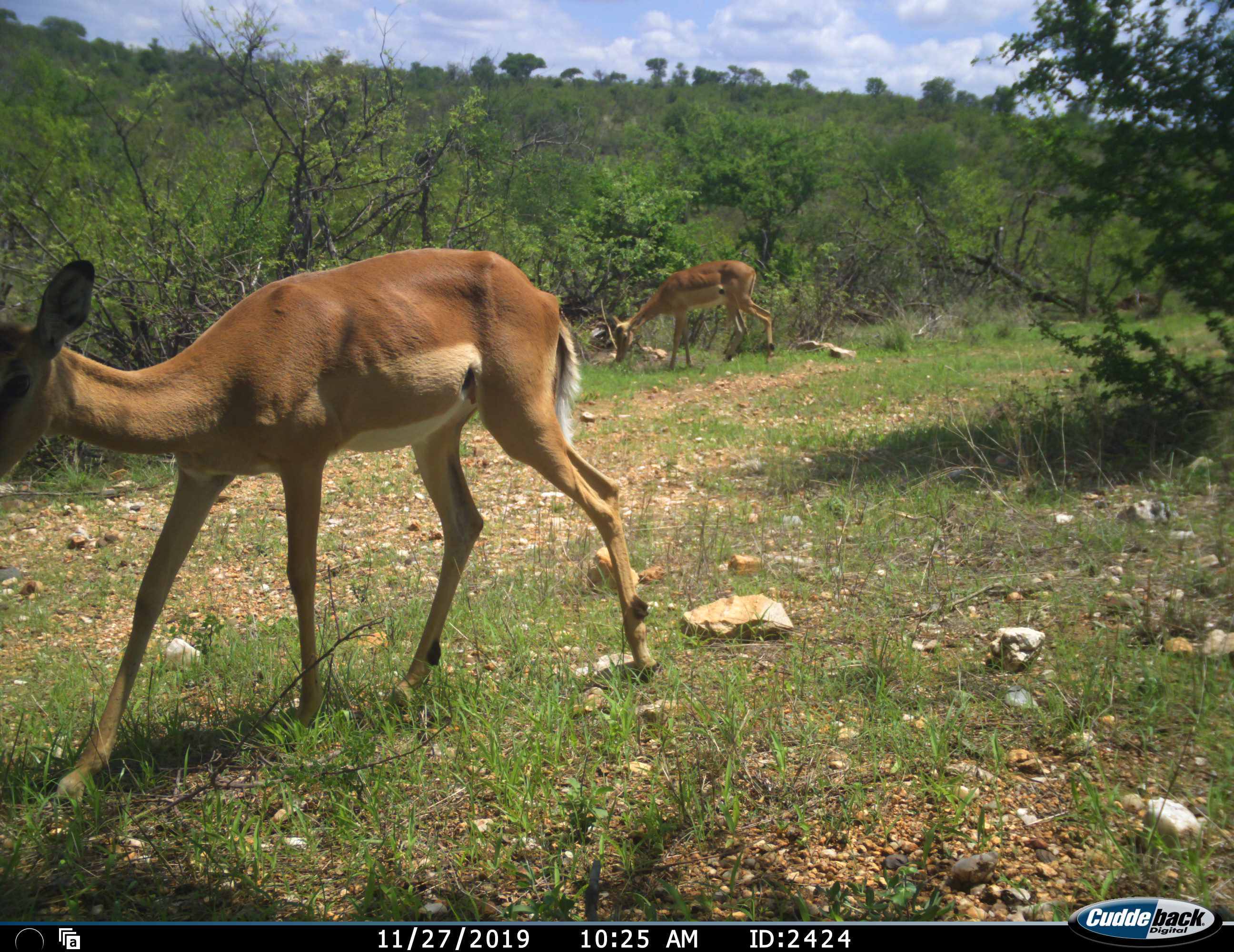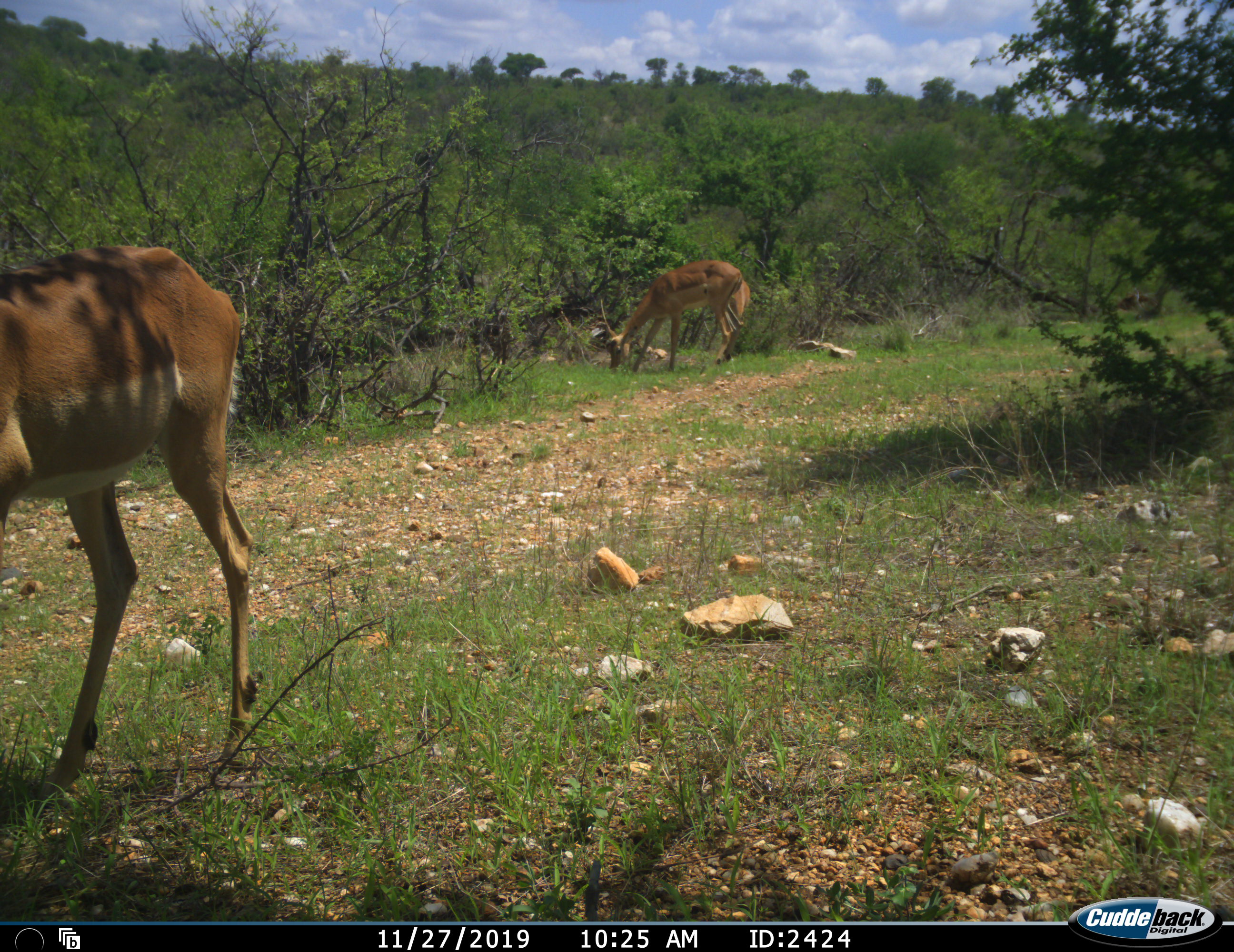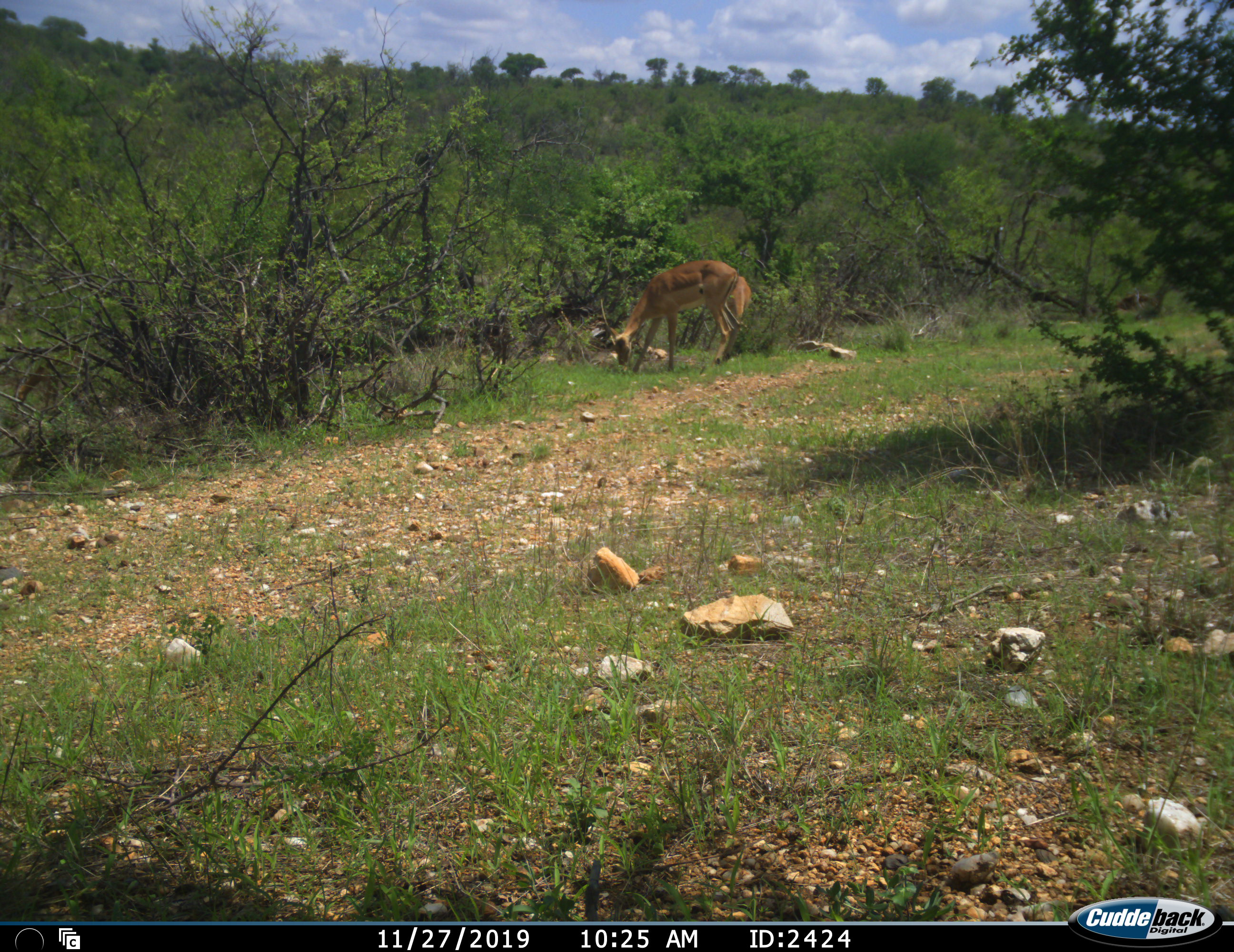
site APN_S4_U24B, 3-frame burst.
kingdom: Animalia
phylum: Chordata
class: Mammalia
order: Artiodactyla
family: Bovidae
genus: Aepyceros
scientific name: Aepyceros melampus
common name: impala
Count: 2.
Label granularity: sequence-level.